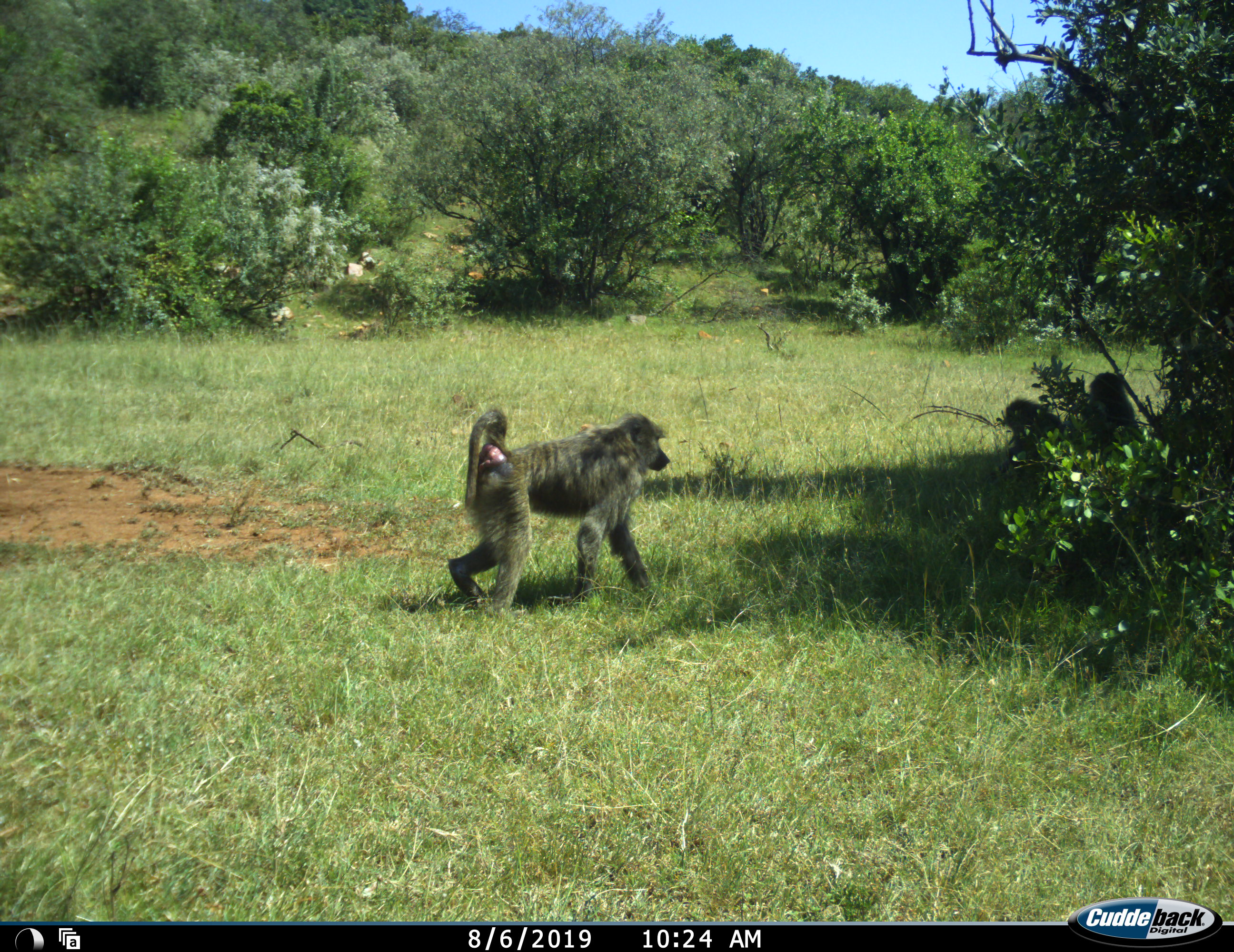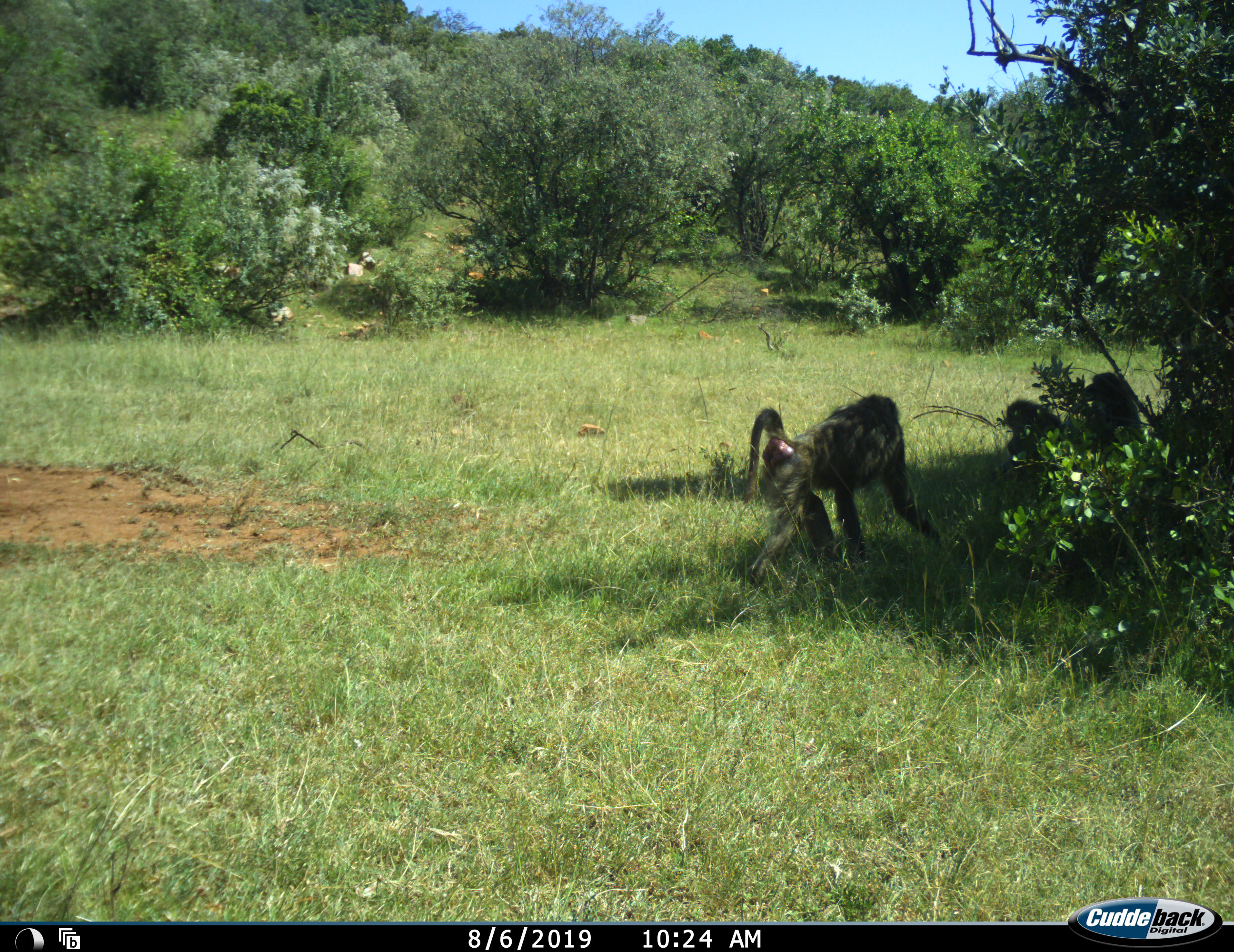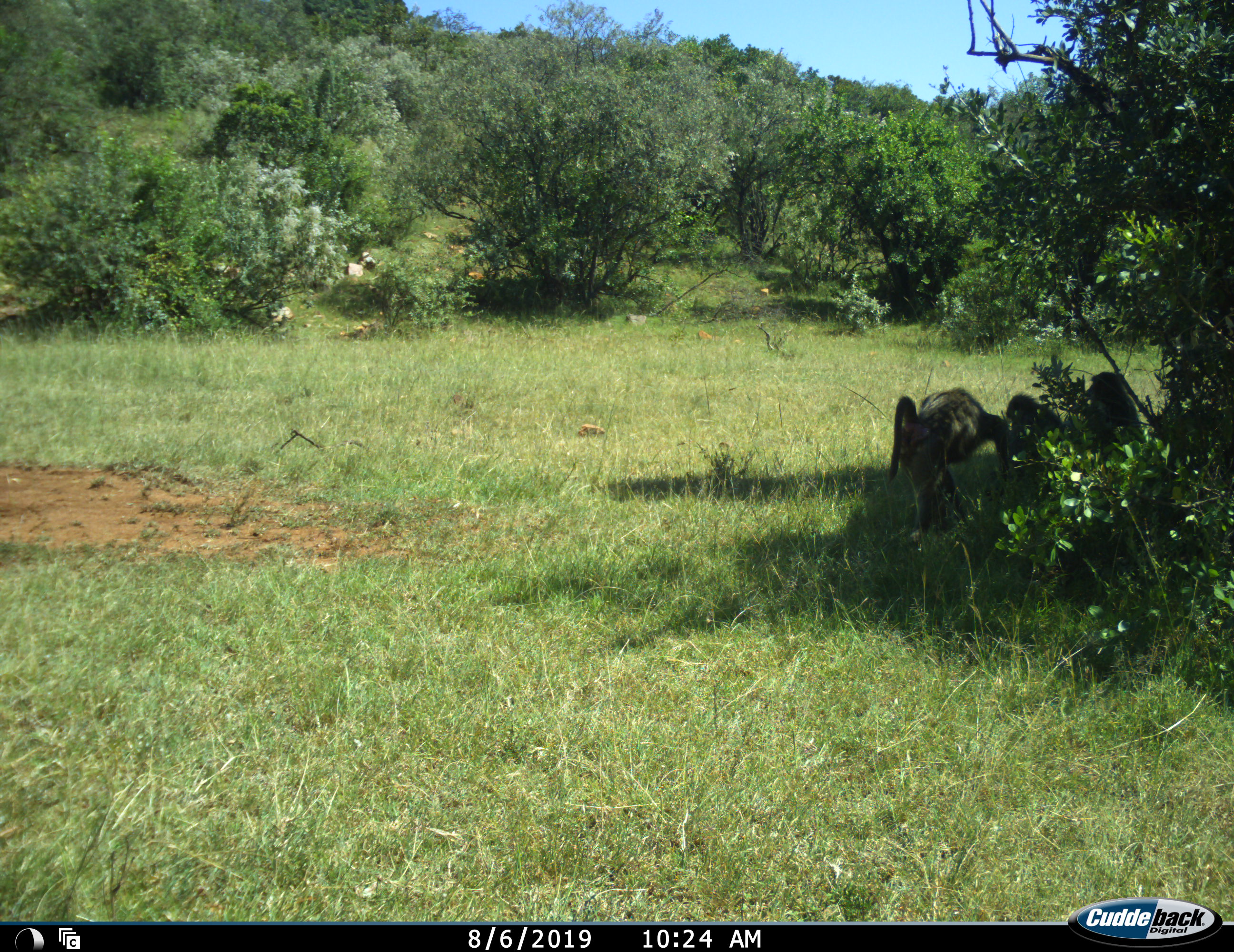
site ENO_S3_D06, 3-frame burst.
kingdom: Animalia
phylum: Chordata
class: Mammalia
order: Primates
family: Cercopithecidae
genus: Papio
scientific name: Papio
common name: baboon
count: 3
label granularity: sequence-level